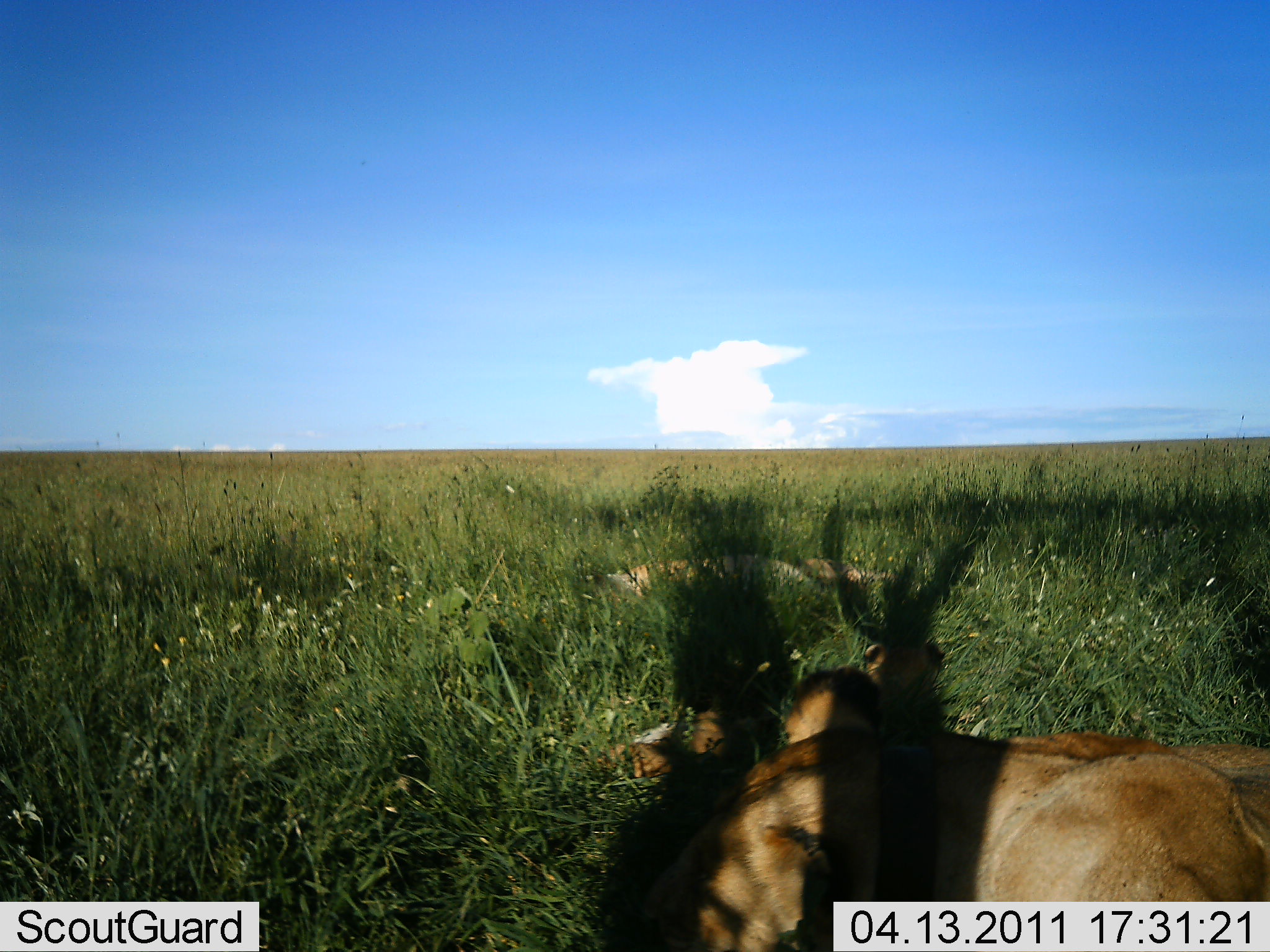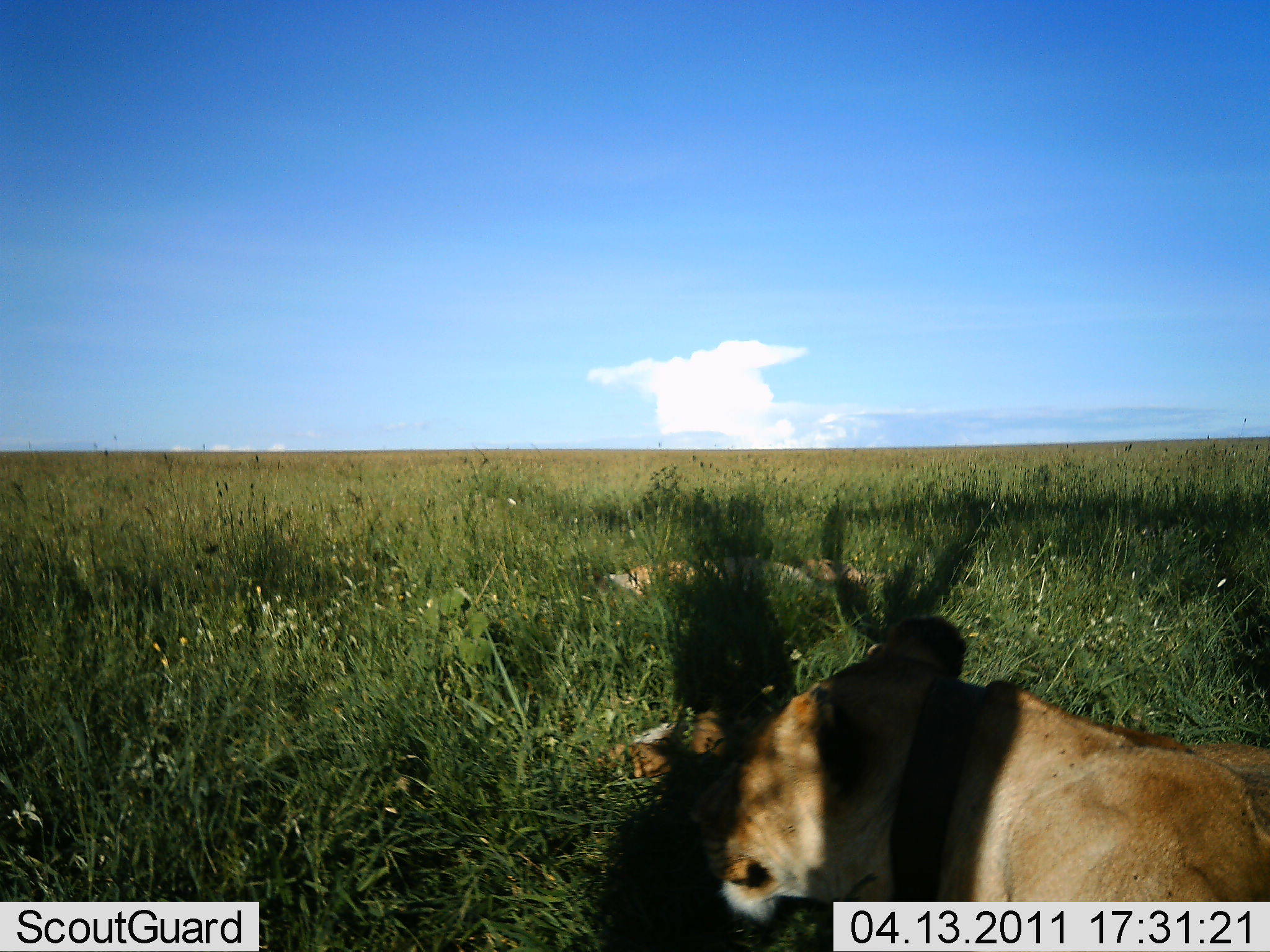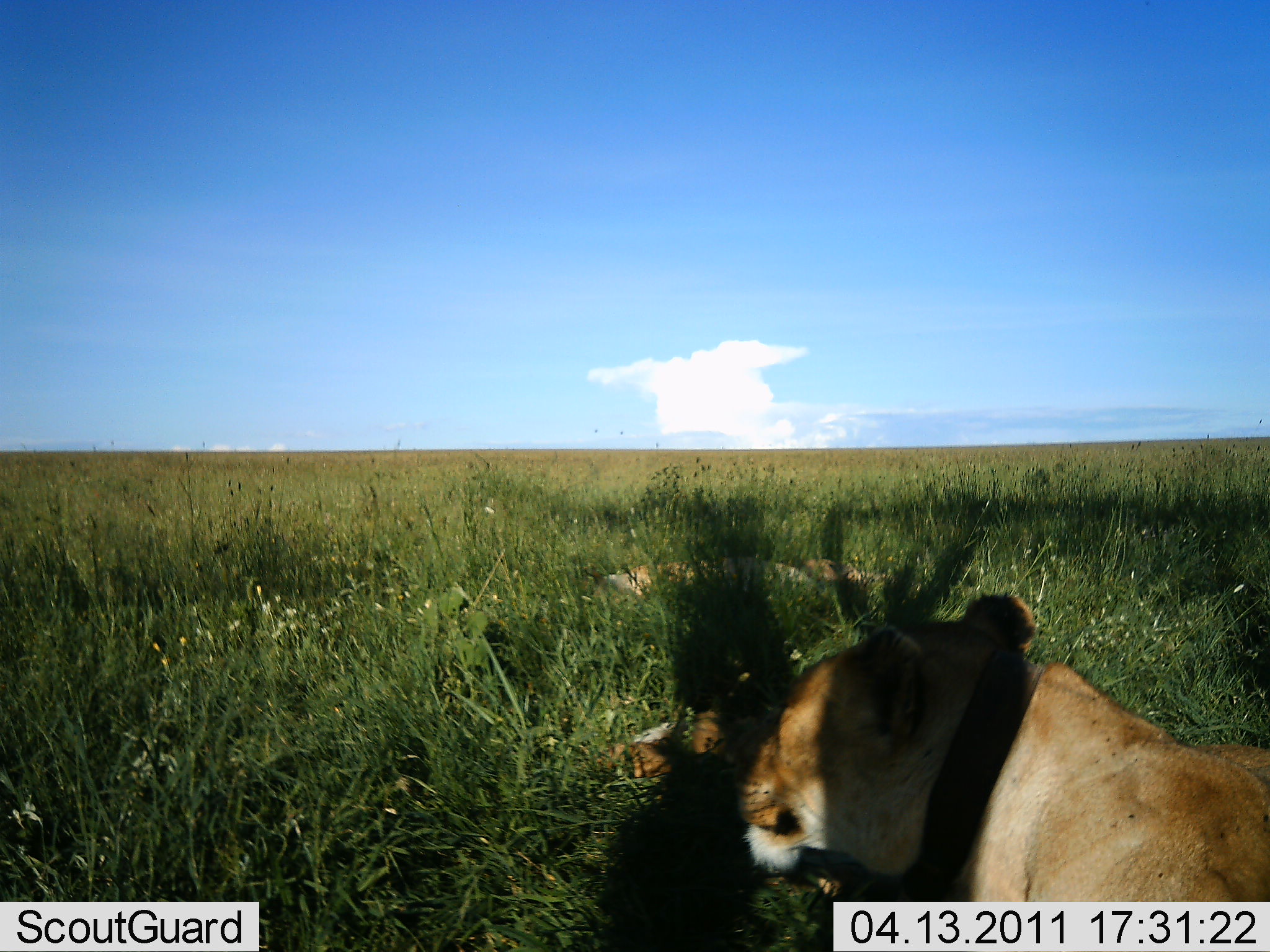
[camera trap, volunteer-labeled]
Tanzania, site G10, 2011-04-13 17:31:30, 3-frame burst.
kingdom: Animalia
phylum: Chordata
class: Mammalia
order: Carnivora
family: Felidae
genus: Panthera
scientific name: Panthera leo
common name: lion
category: lionfemale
Lionfemale (lion) (Panthera leo), count 2. Behavior (volunteer vote fractions): standing 0%, resting 83%, moving 17%, interacting 0%. Young present (vote fraction): 8%. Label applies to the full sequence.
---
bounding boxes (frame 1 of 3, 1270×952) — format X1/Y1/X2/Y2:
animal: 637/631/1270/952; 595/637/947/782; 600/550/884/613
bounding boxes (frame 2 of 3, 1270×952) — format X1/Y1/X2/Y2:
animal: 680/610/1270/951; 582/681/792/785; 593/556/894/610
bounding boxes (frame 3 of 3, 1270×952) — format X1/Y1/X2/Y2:
animal: 724/585/1270/900; 595/703/768/792; 592/554/881/602